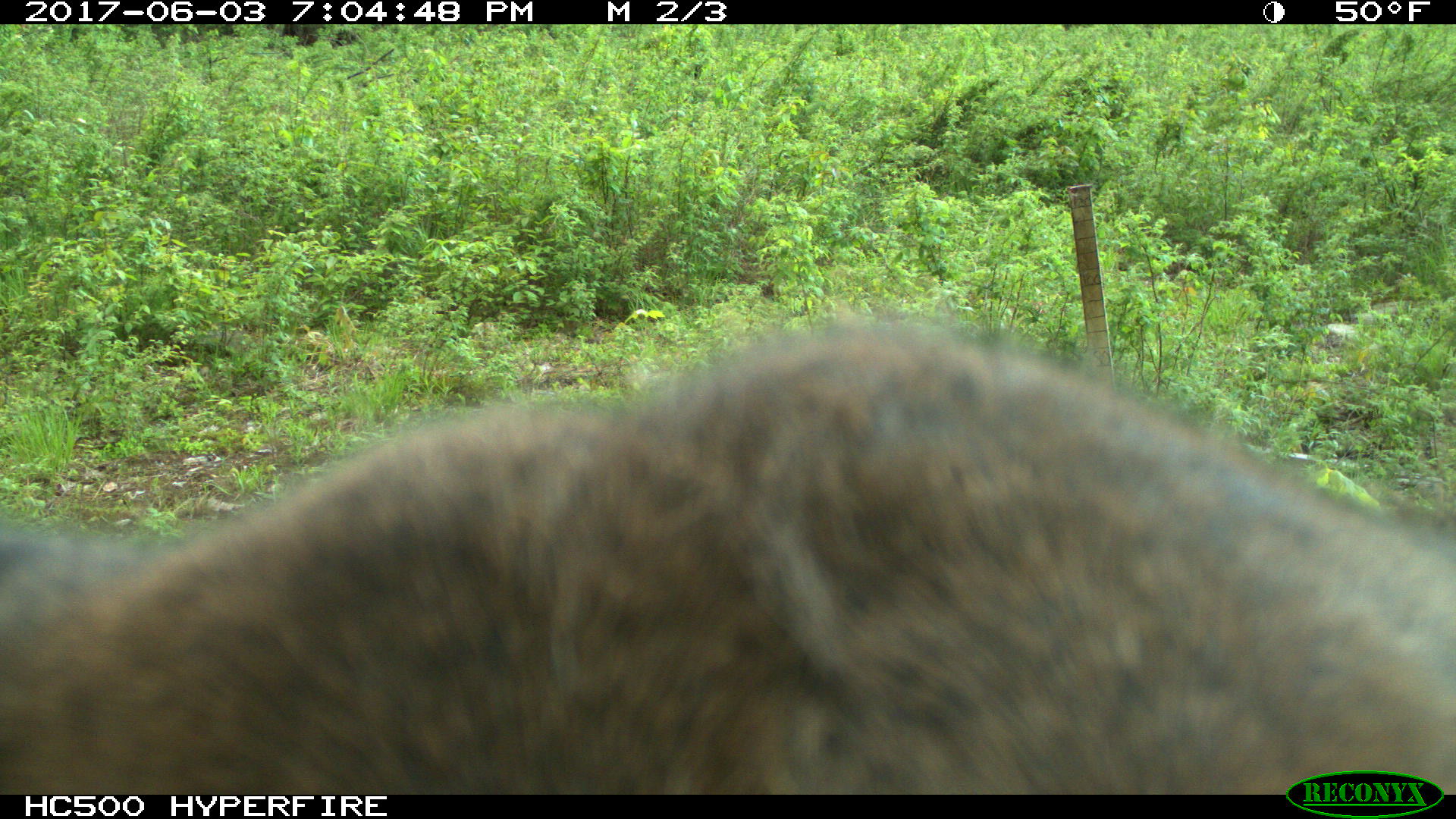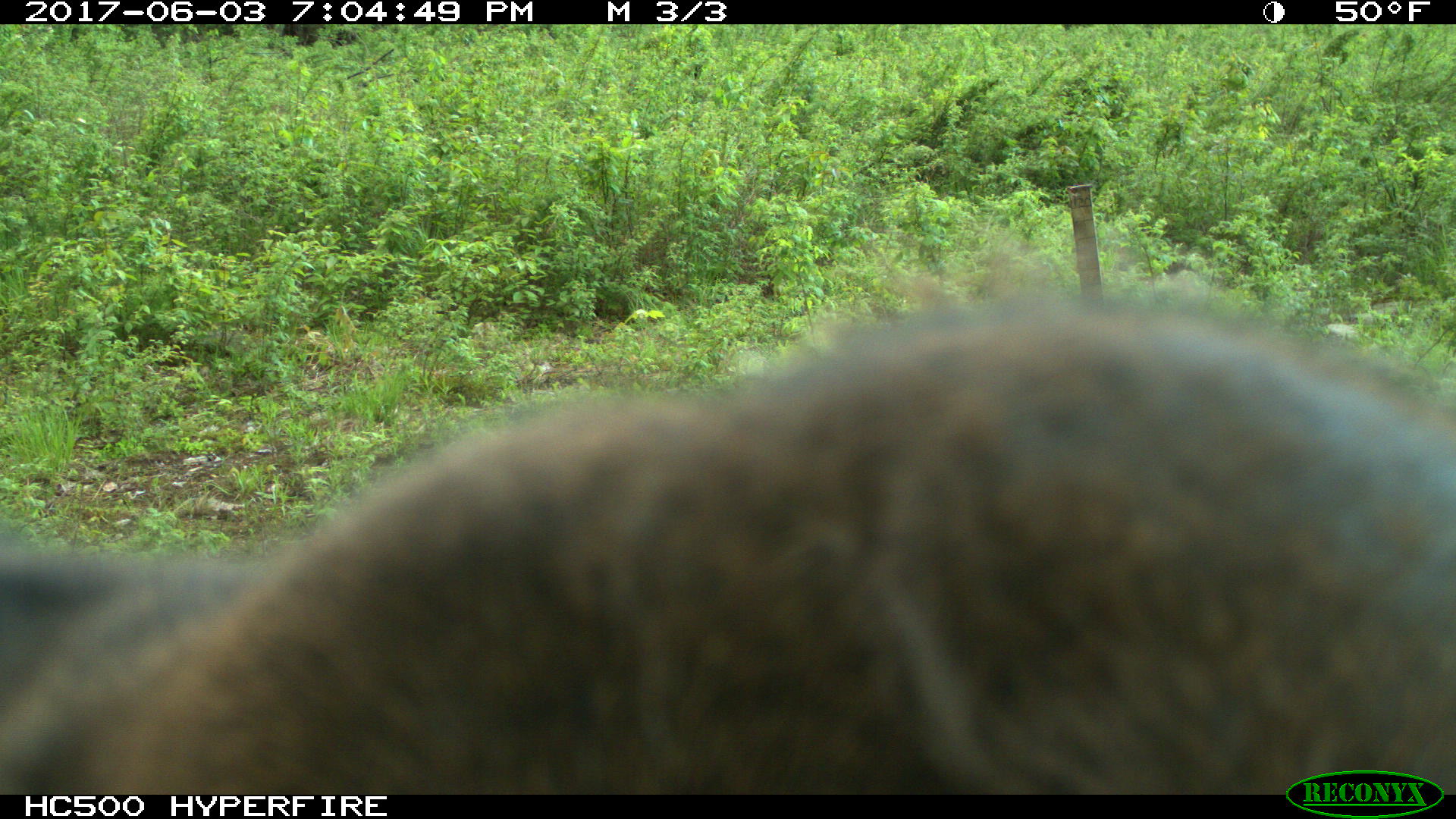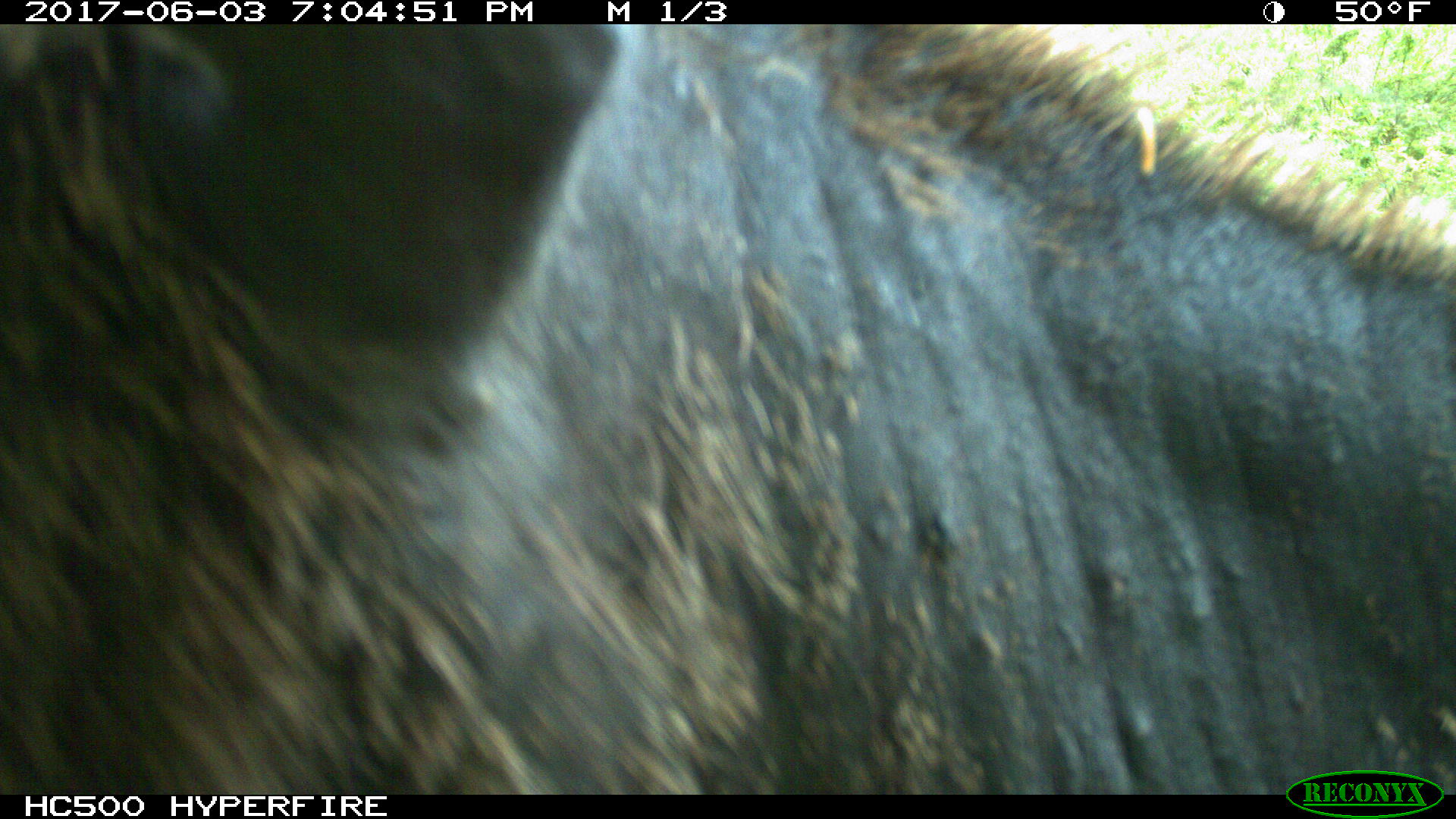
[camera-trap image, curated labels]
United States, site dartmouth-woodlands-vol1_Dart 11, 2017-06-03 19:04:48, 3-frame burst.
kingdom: Animalia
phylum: Chordata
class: Mammalia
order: Artiodactyla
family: Cervidae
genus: Alces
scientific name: Alces alces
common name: moose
Moose (Alces alces).